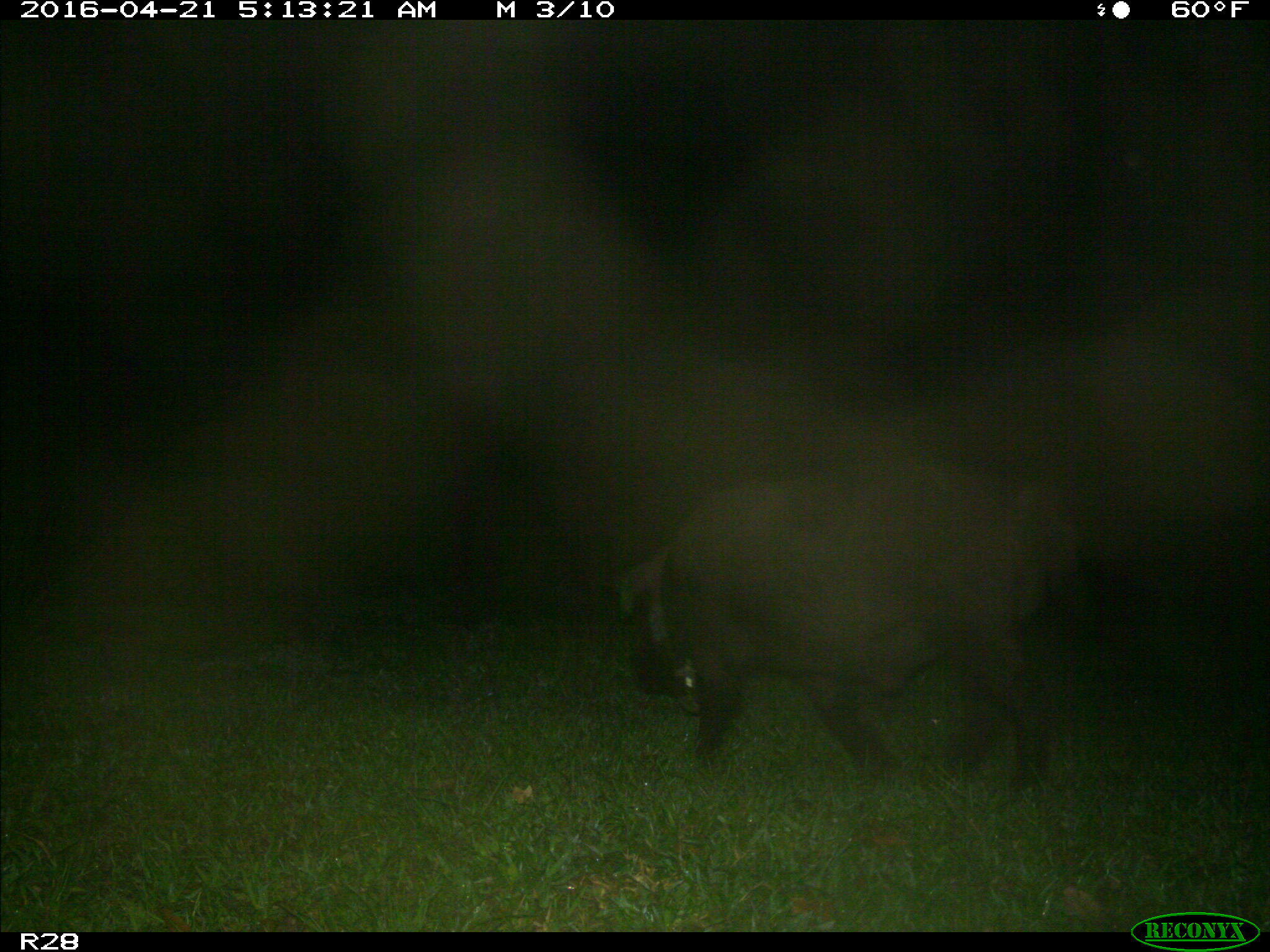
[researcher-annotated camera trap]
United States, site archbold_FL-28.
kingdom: Animalia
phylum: Chordata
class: Mammalia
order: Artiodactyla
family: Suidae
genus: Sus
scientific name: Sus scrofa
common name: wild boar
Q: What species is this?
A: Sus scrofa (wild boar).